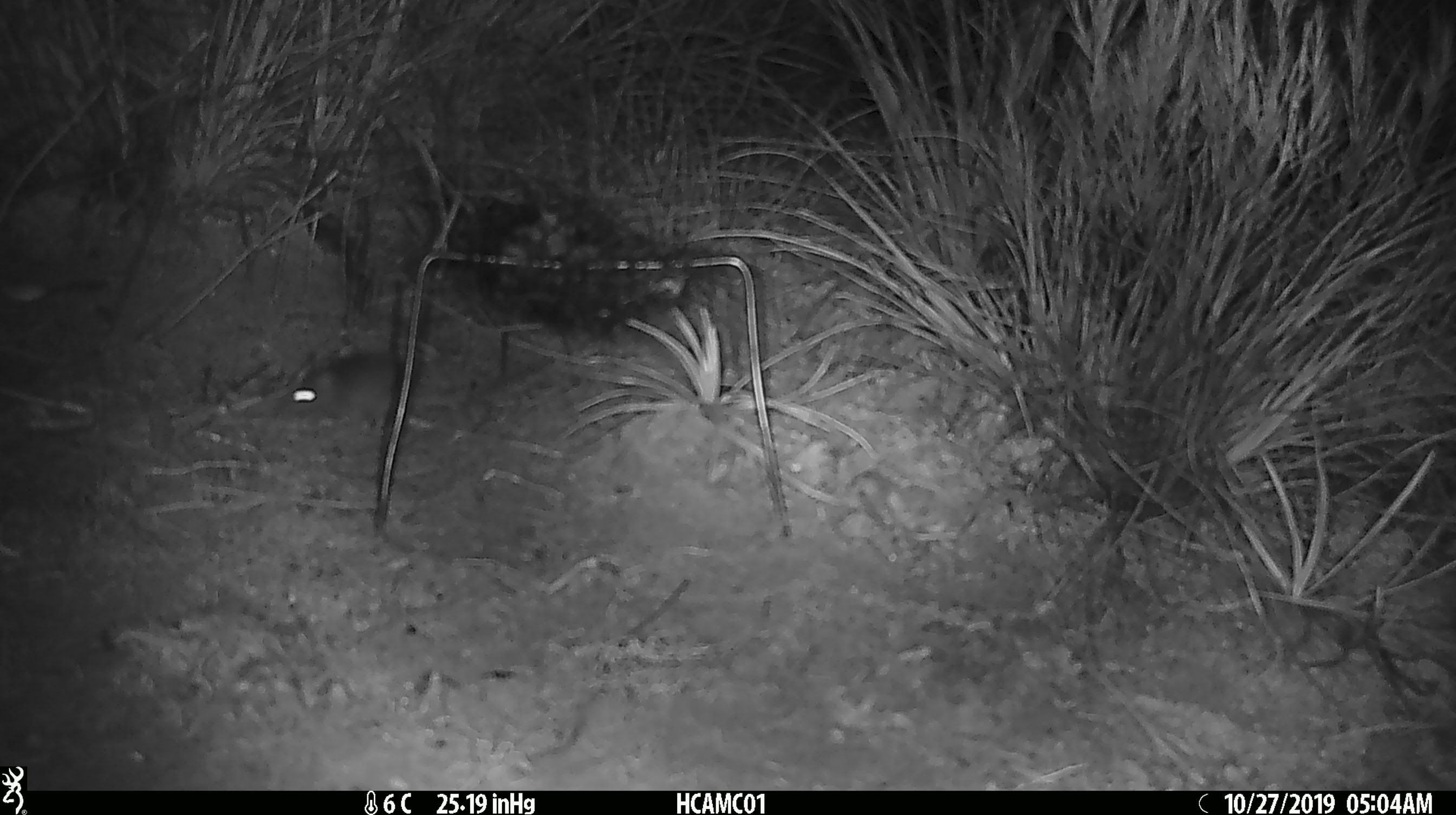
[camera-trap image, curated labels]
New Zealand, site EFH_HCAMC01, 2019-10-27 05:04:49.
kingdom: Animalia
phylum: Chordata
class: Mammalia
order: Rodentia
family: Muridae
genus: Mus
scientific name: Mus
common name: mouse